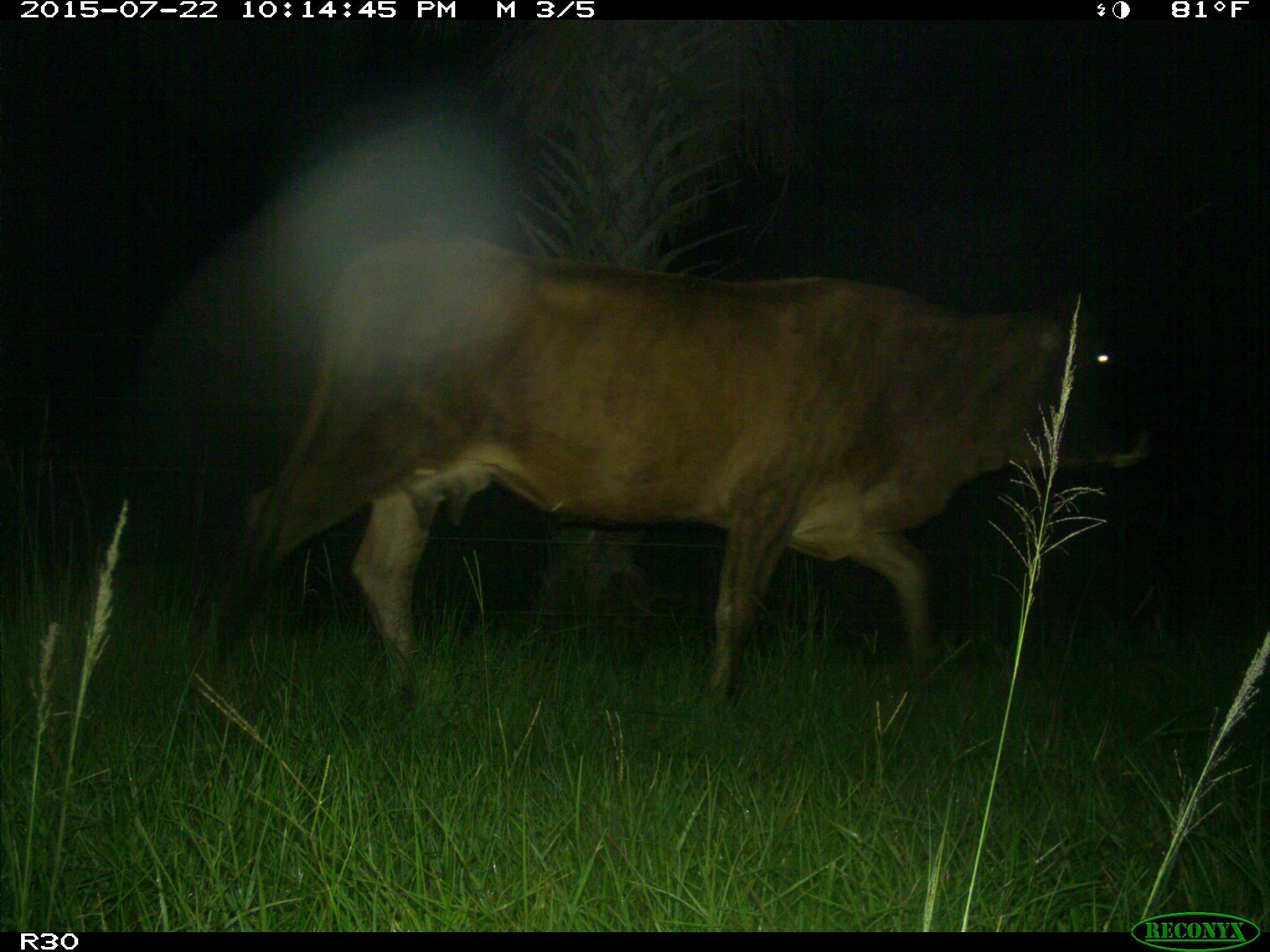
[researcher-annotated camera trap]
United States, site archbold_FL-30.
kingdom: Animalia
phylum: Chordata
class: Mammalia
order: Artiodactyla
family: Bovidae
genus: Bos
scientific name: Bos taurus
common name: domestic cow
Bos taurus (domestic cow).